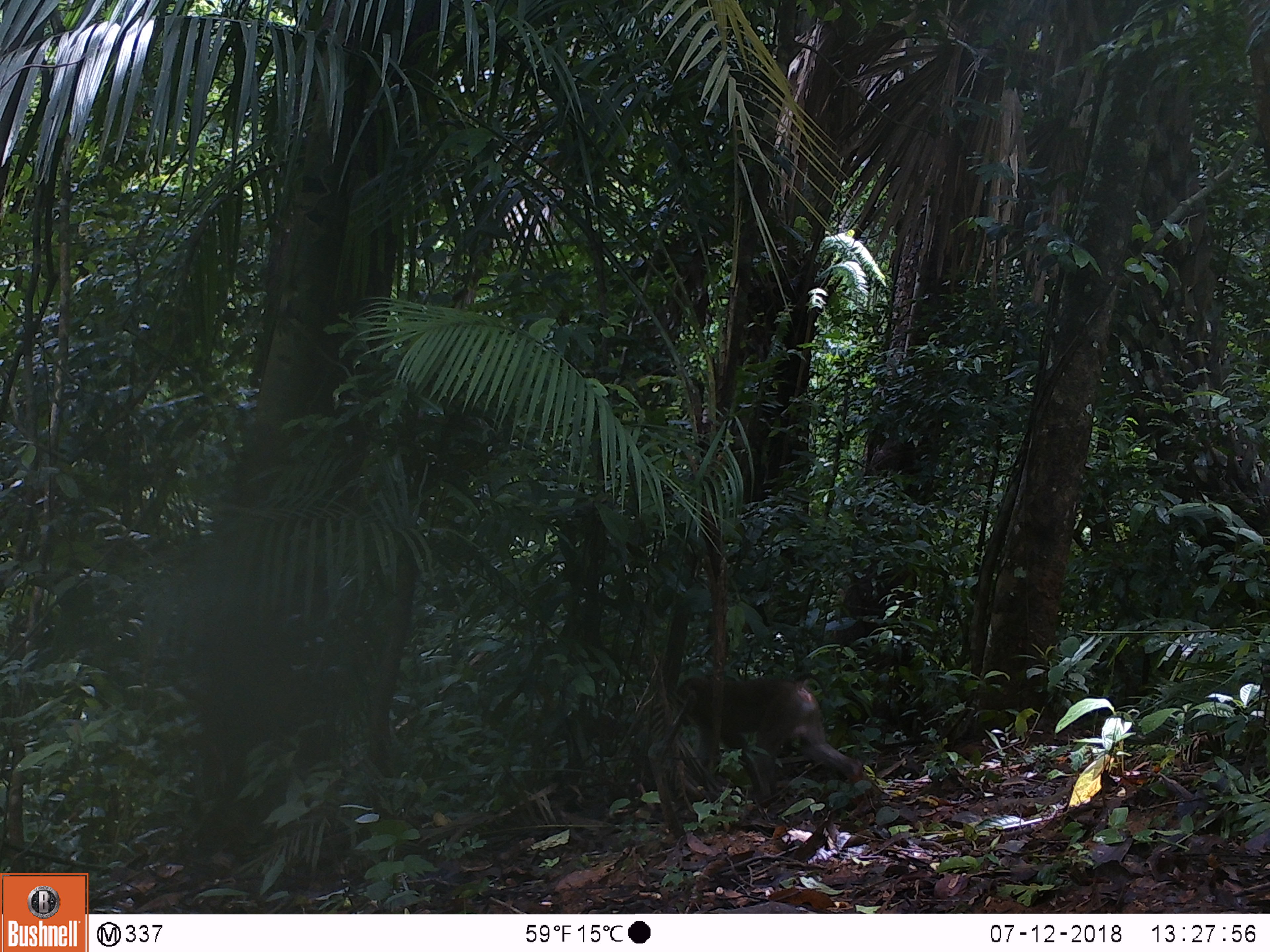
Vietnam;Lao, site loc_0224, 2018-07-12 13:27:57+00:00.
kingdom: Animalia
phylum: Chordata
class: Mammalia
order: Primates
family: Cercopithecidae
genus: Macaca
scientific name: Macaca nemestrina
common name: pig-tailed macaque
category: pig tailed macaque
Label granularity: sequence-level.